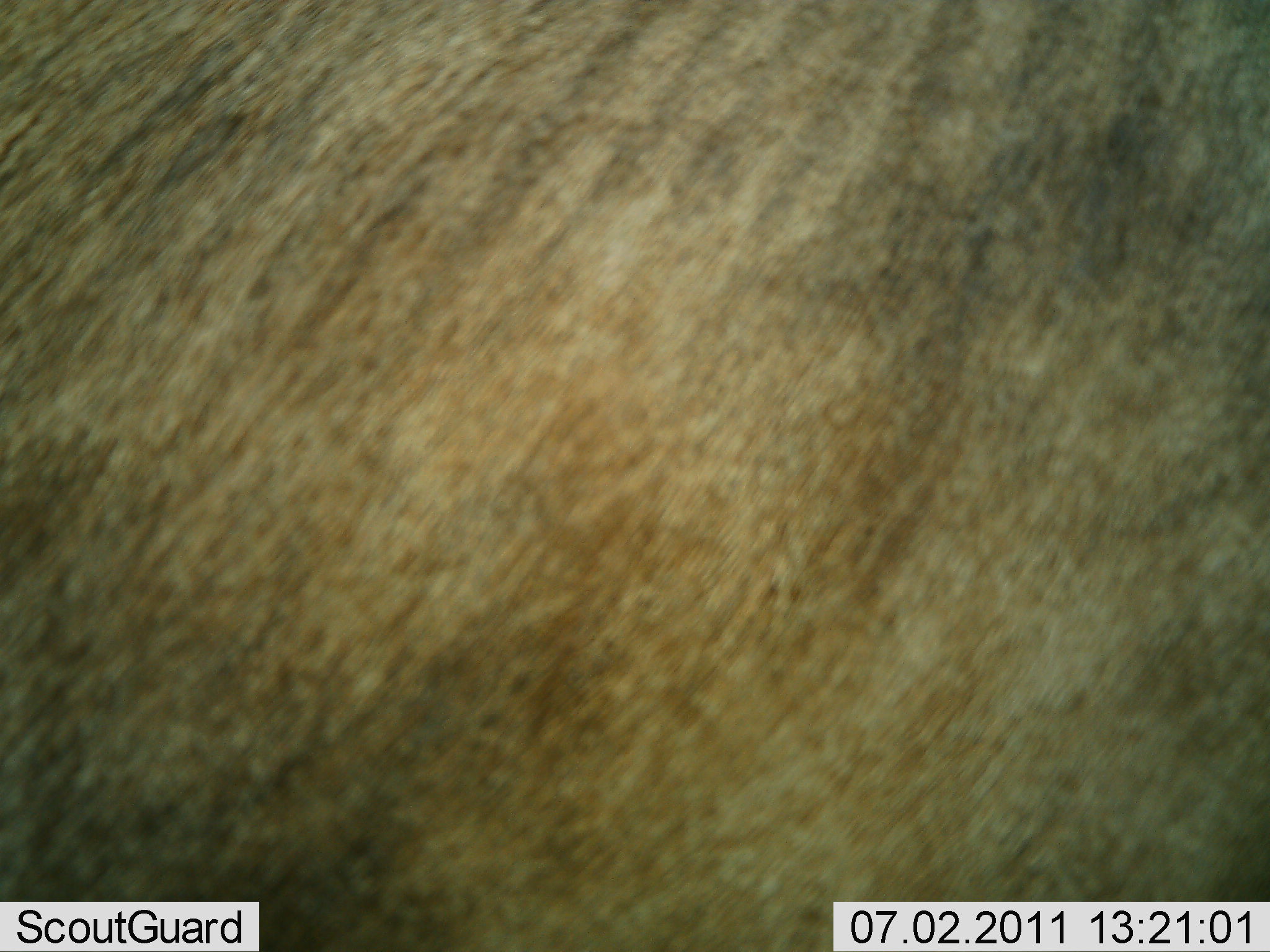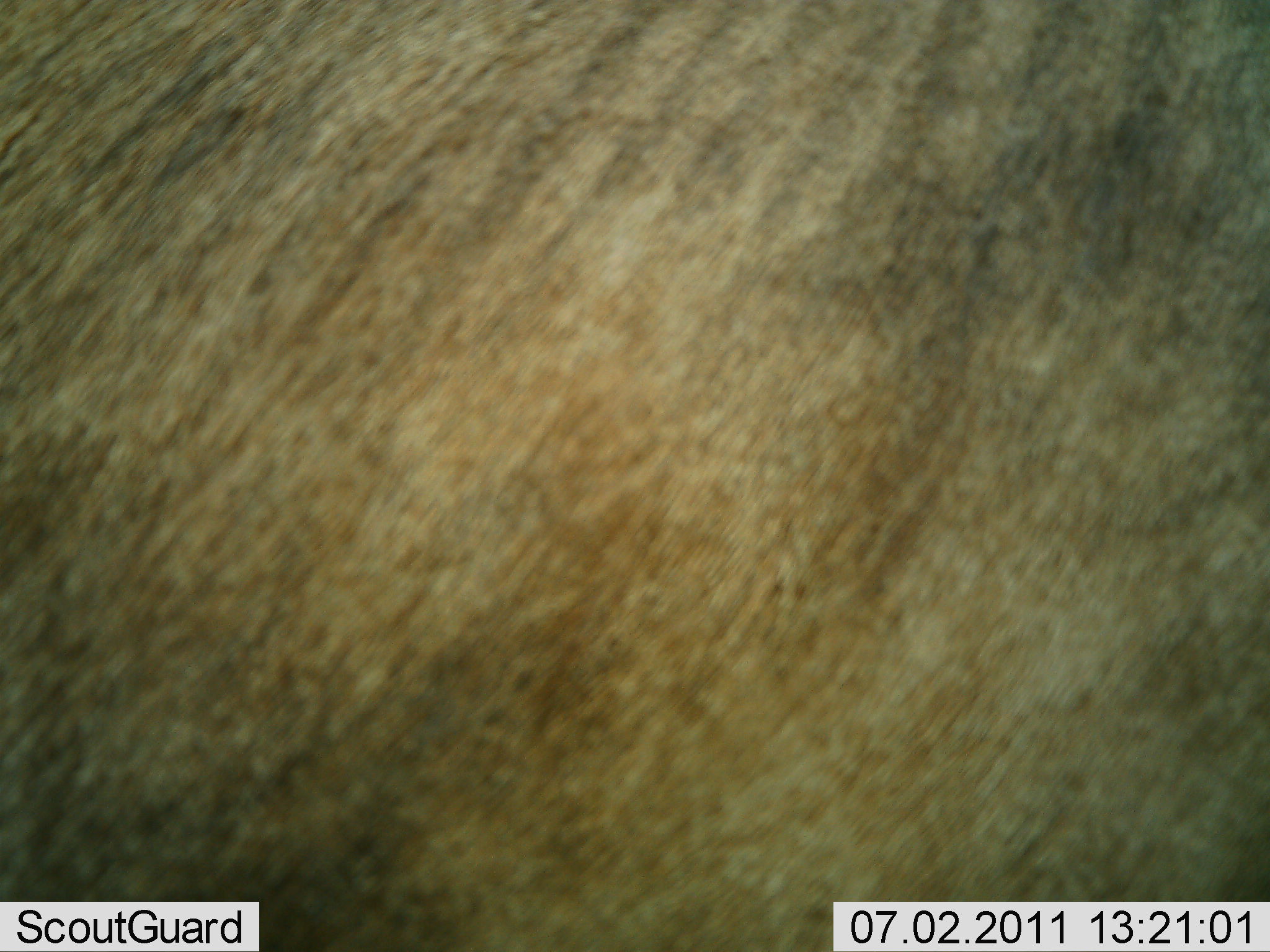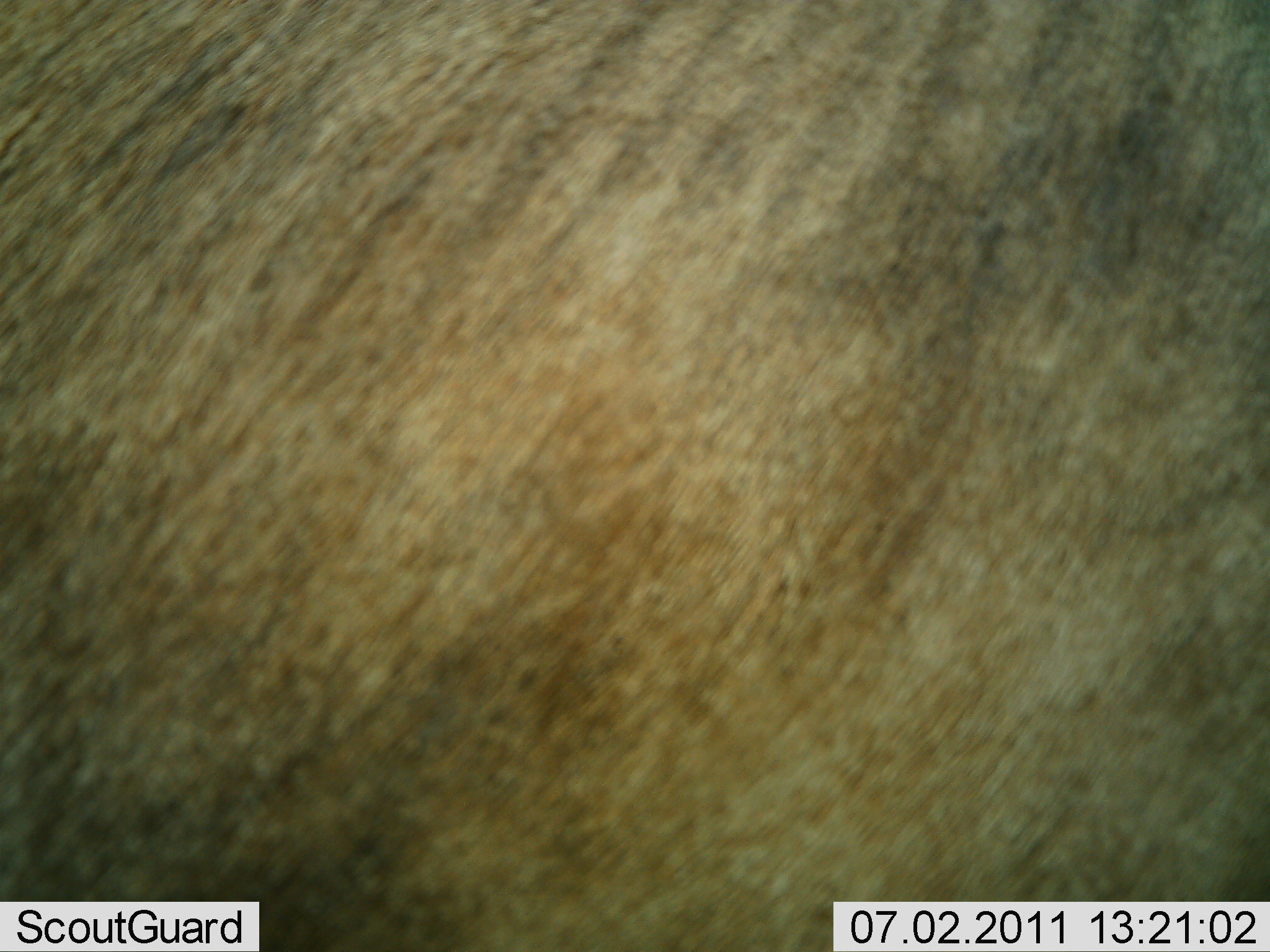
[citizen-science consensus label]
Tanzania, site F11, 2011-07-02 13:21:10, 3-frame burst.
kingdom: Animalia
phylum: Chordata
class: Mammalia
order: Artiodactyla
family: Bovidae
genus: Connochaetes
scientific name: Connochaetes taurinus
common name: blue wildebeest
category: wildebeest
Wildebeest (blue wildebeest) (Connochaetes taurinus), count 1. Behavior (volunteer vote fractions): standing 100%, resting 0%, moving 0%, interacting 0%. Young present (vote fraction): 0%. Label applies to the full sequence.